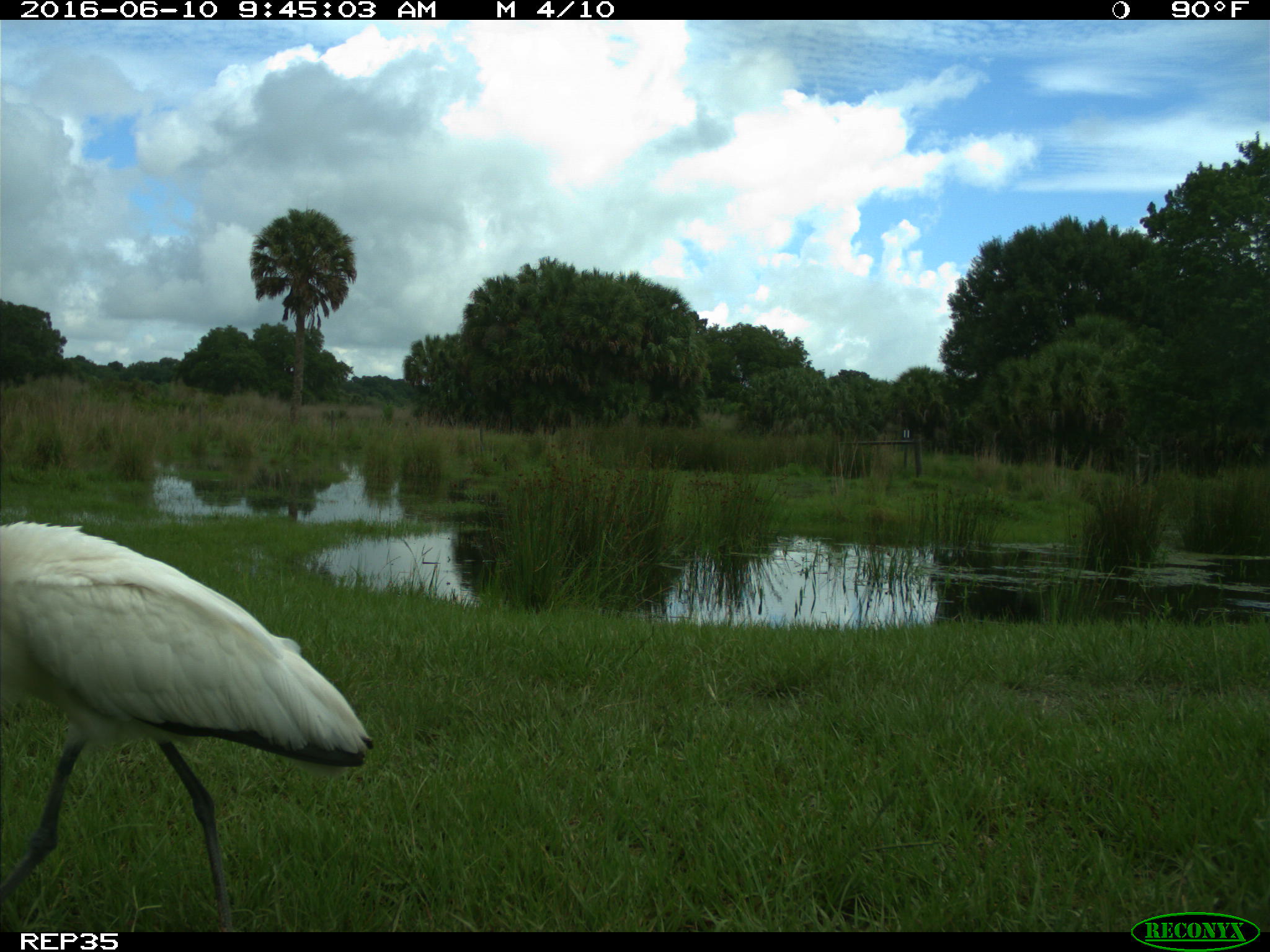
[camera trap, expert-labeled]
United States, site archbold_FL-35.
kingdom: Animalia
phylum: Chordata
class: Aves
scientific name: Aves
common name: birds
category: unidentified bird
Unidentified bird (birds) (Aves).